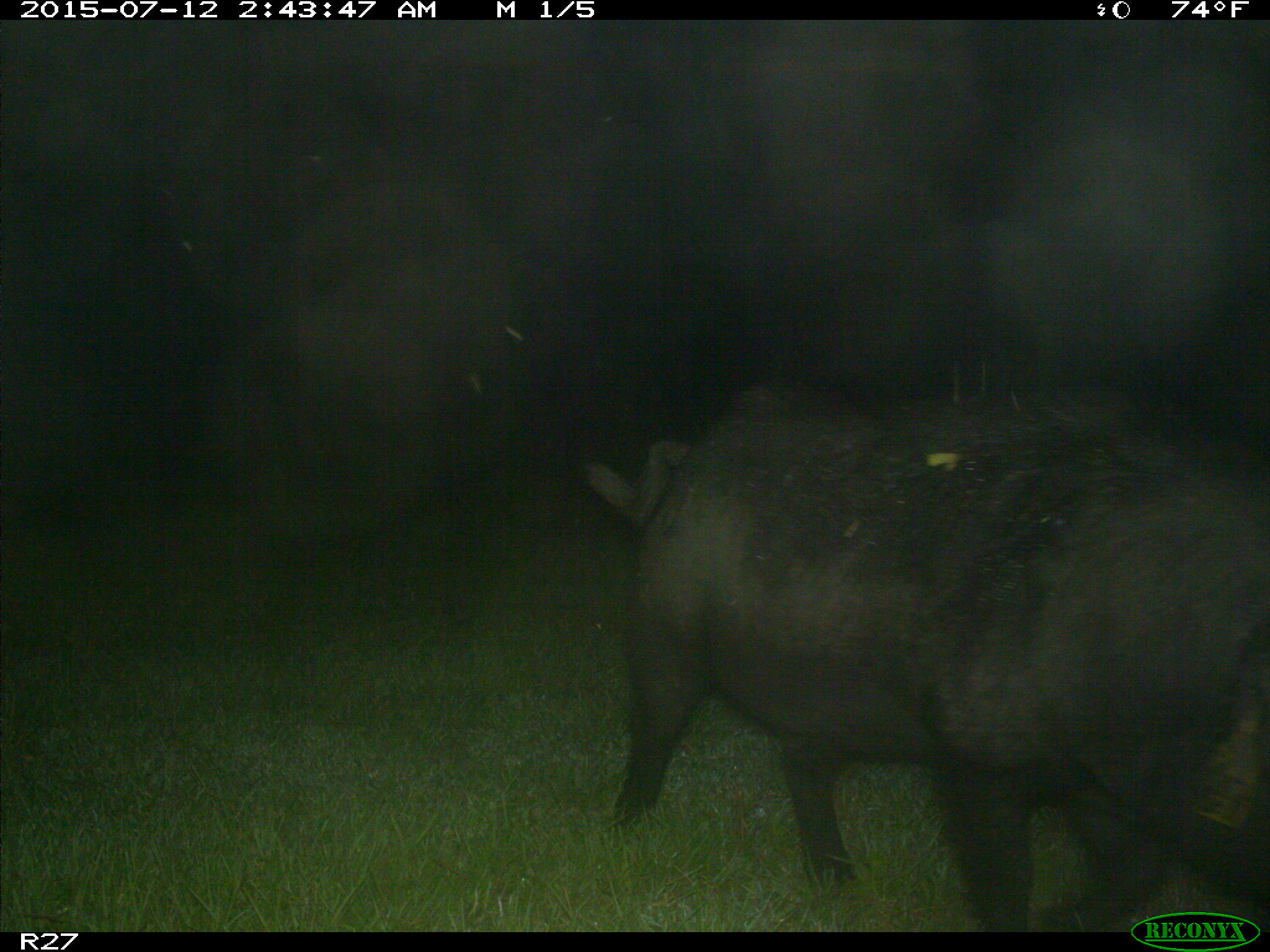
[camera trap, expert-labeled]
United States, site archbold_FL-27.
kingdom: Animalia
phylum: Chordata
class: Mammalia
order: Artiodactyla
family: Suidae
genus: Sus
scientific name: Sus scrofa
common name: wild boar